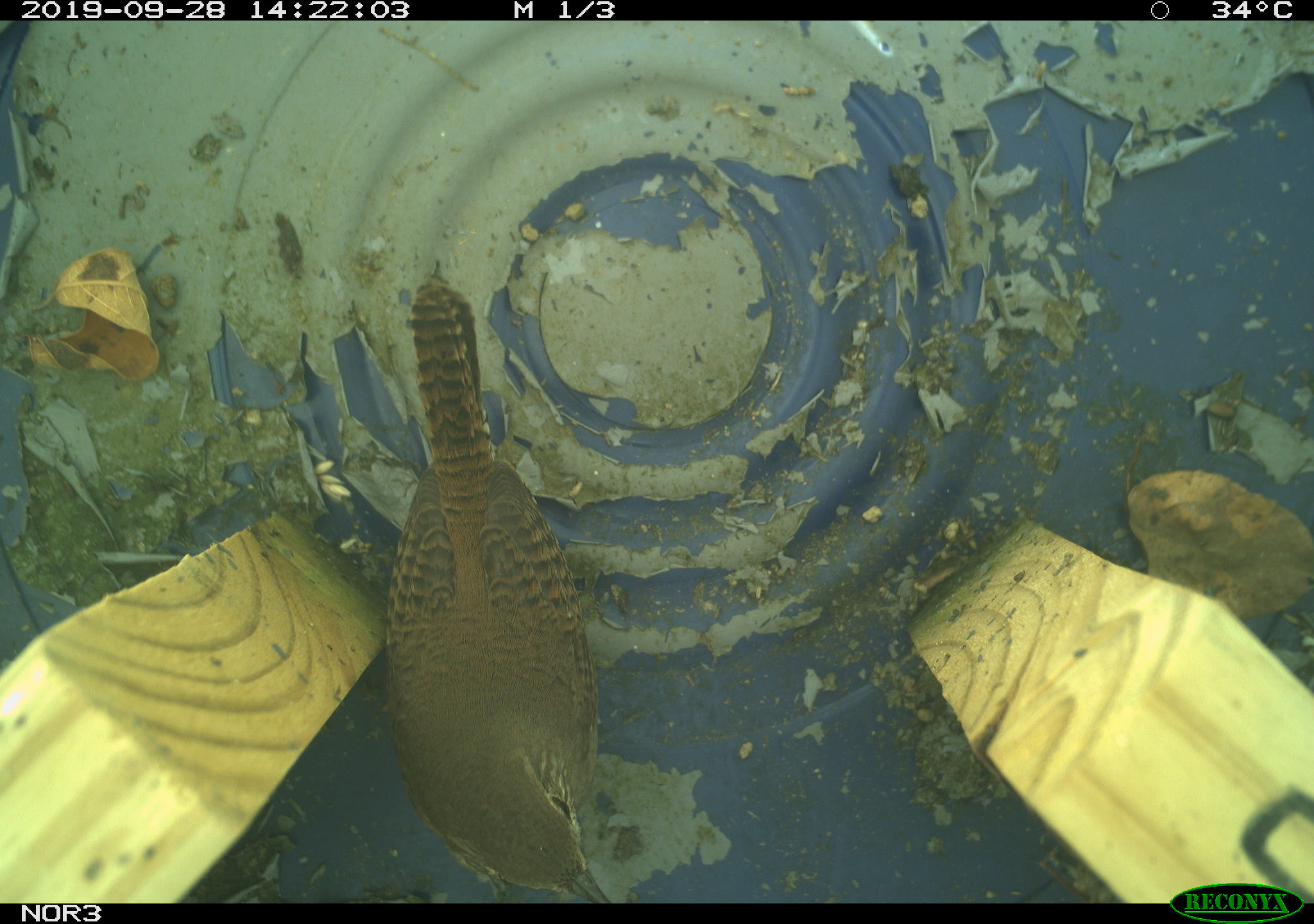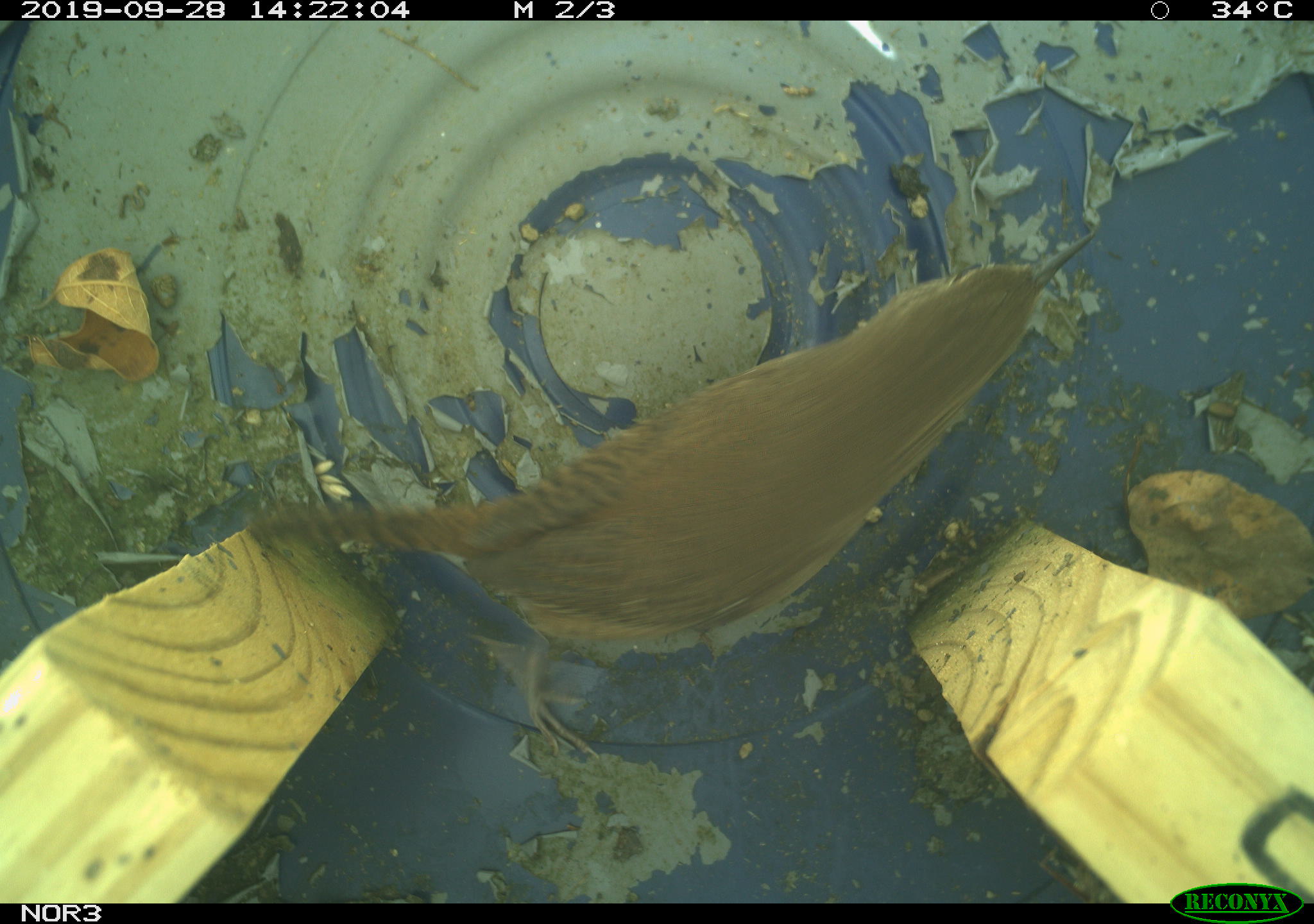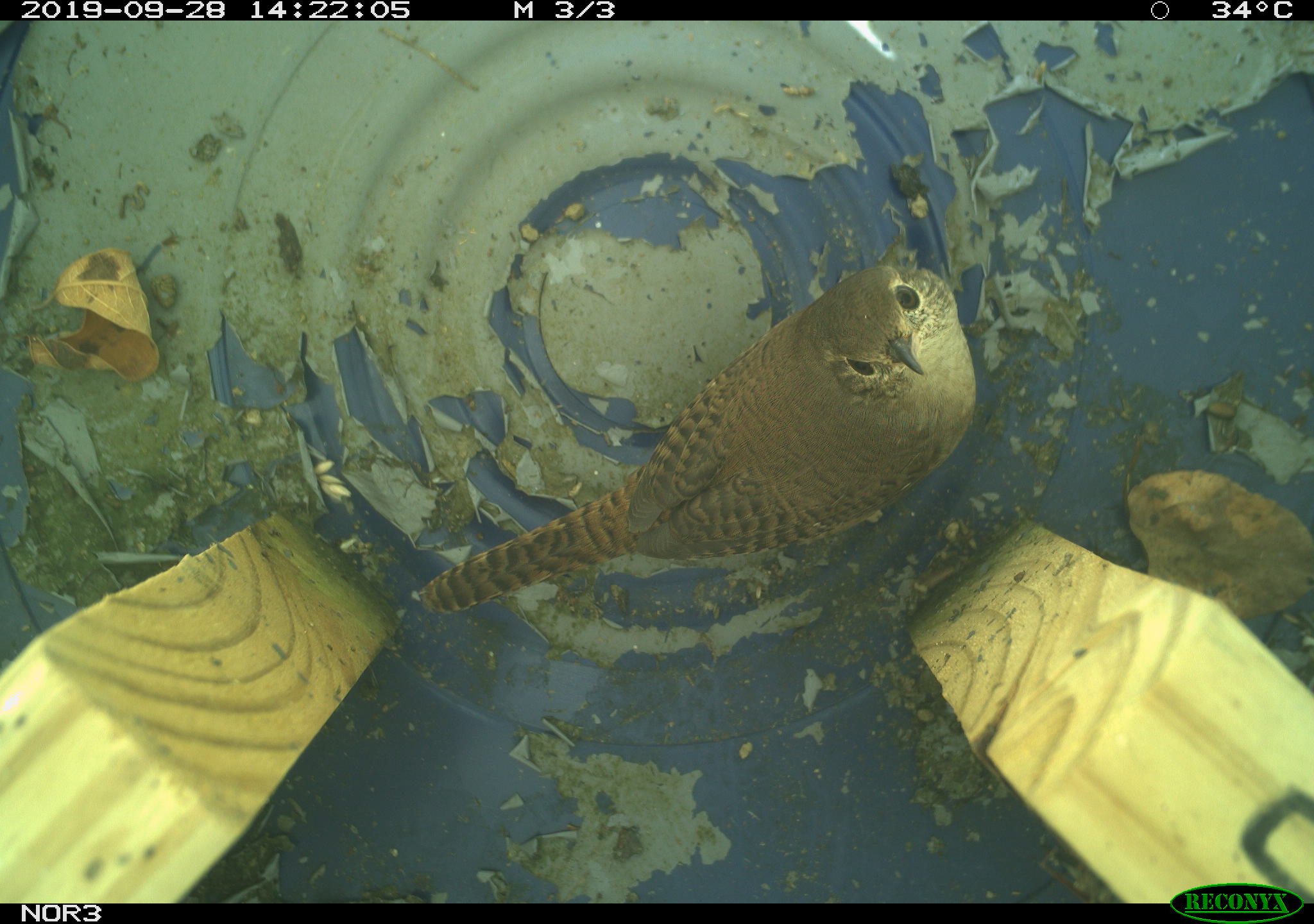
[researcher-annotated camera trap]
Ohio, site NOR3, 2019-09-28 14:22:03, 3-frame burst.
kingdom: Animalia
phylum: Chordata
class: Aves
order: Passeriformes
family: Troglodytidae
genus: Troglodytes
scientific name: Troglodytes aedon aedon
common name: northern house wren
Northern house wren (Troglodytes aedon aedon).